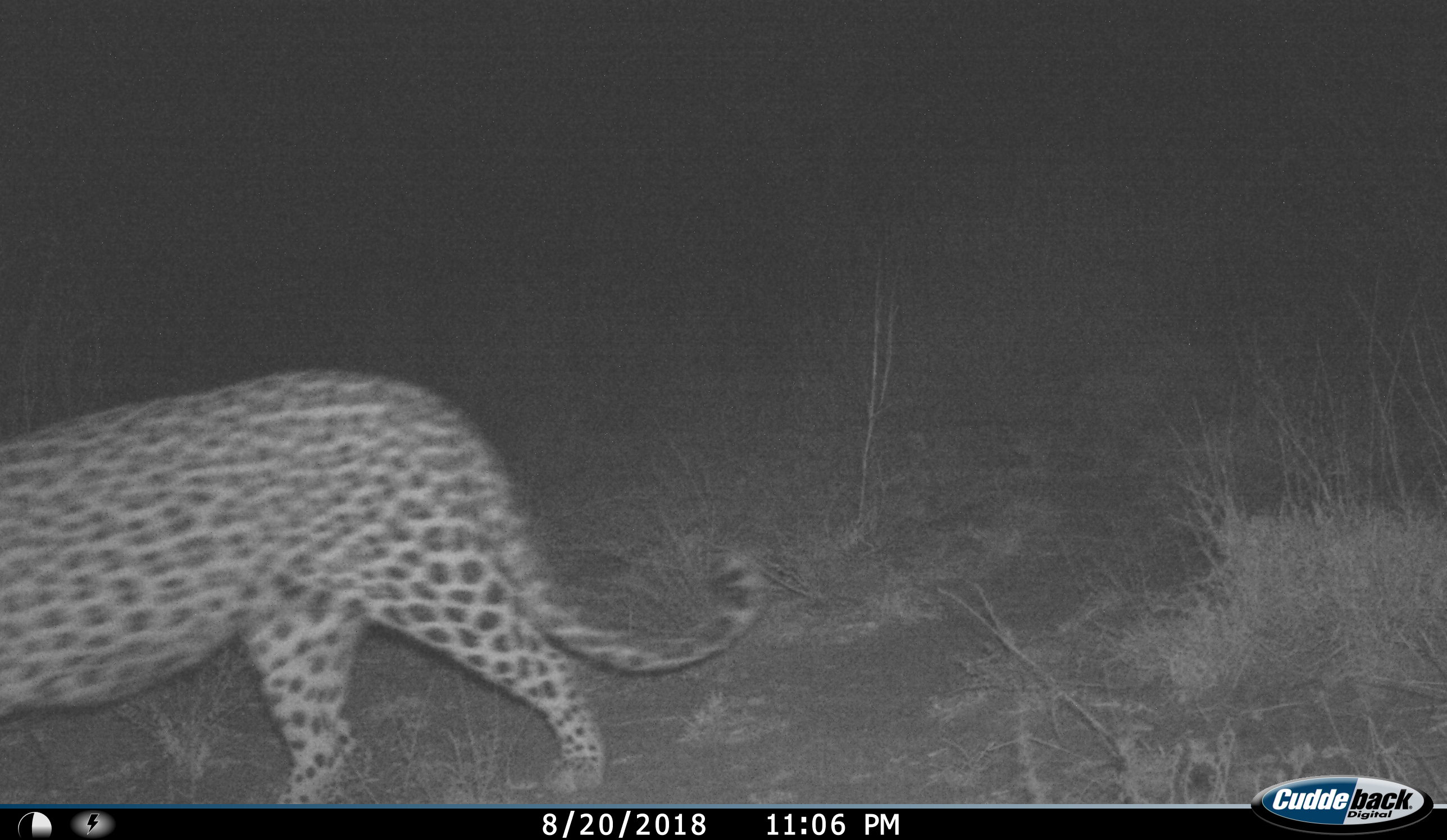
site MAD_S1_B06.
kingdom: Animalia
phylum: Chordata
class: Mammalia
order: Carnivora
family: Felidae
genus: Panthera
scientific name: Panthera pardus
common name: leopard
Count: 1.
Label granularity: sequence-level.